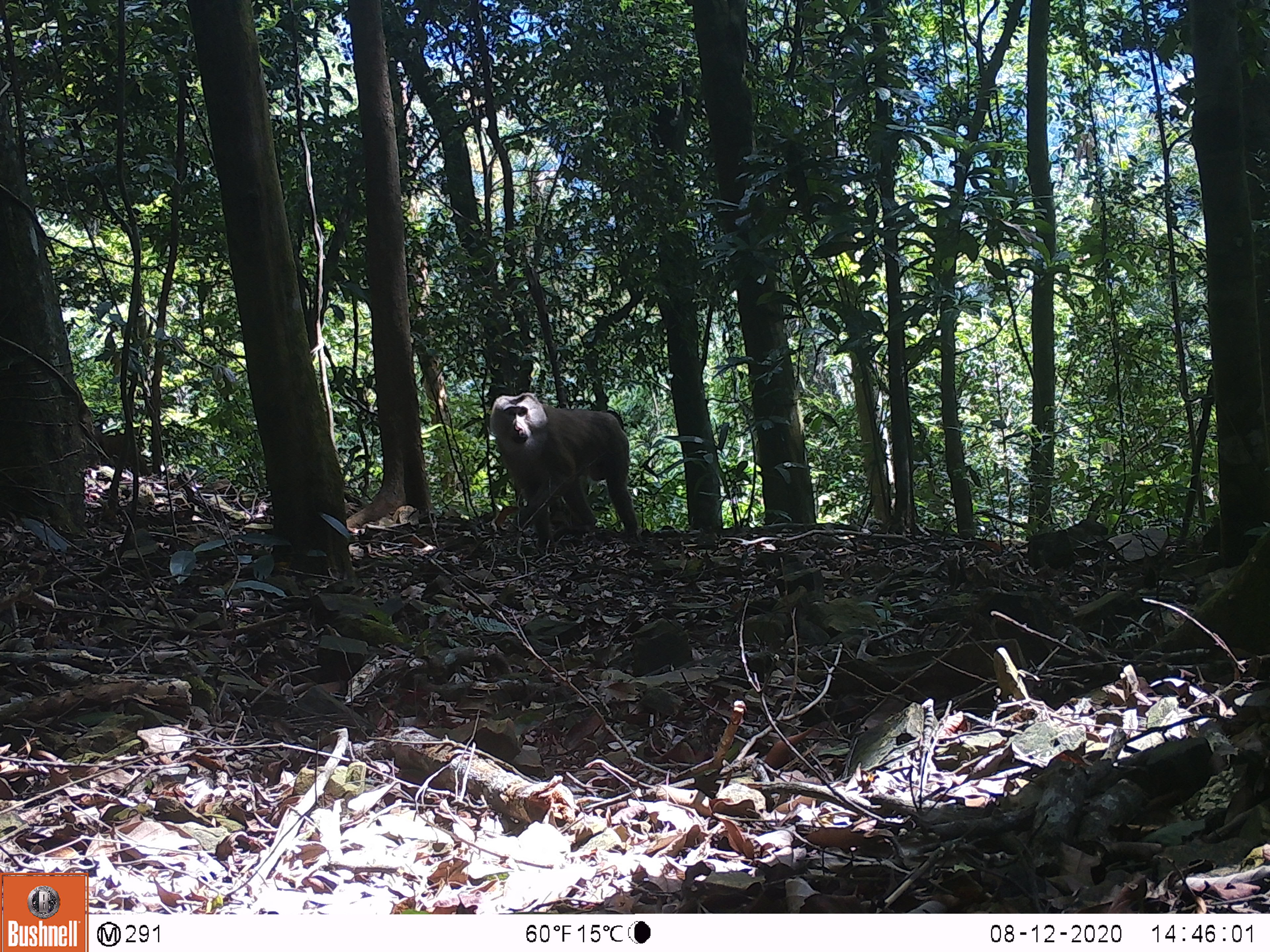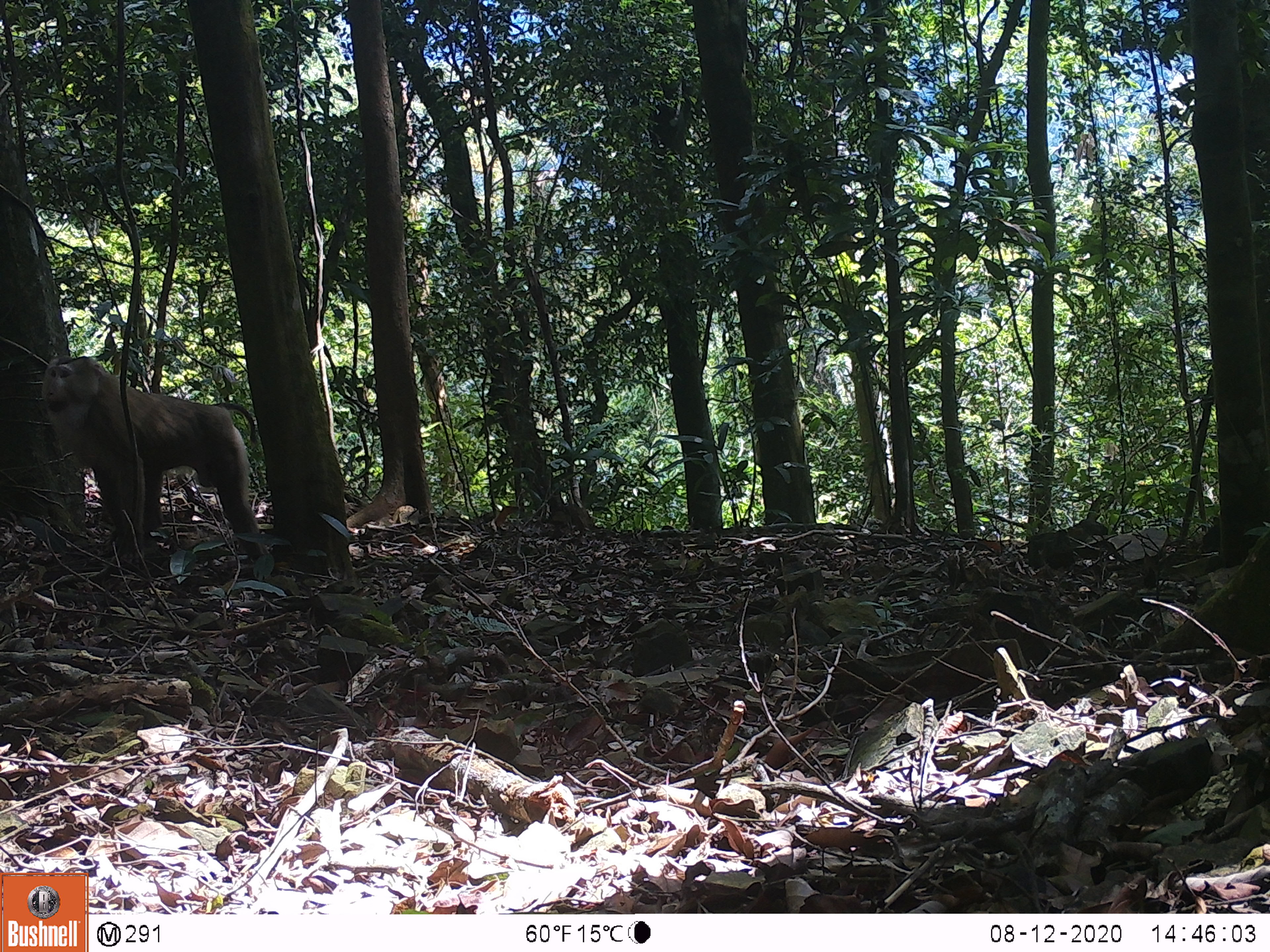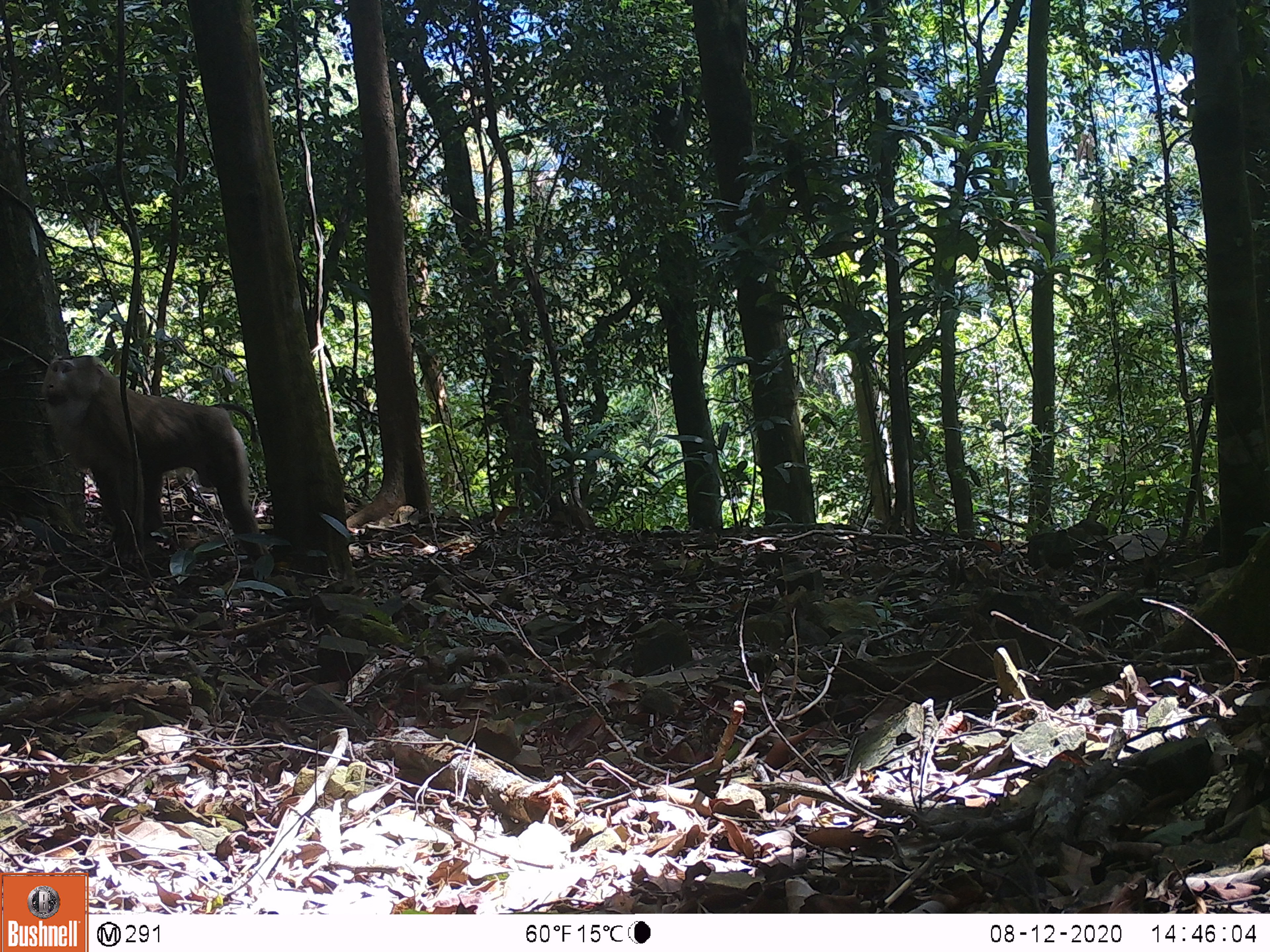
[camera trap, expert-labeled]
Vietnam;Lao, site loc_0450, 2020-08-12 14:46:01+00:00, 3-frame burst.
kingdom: Animalia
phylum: Chordata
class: Mammalia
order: Primates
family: Cercopithecidae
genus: Macaca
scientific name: Macaca nemestrina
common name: pig-tailed macaque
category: pig tailed macaque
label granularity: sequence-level